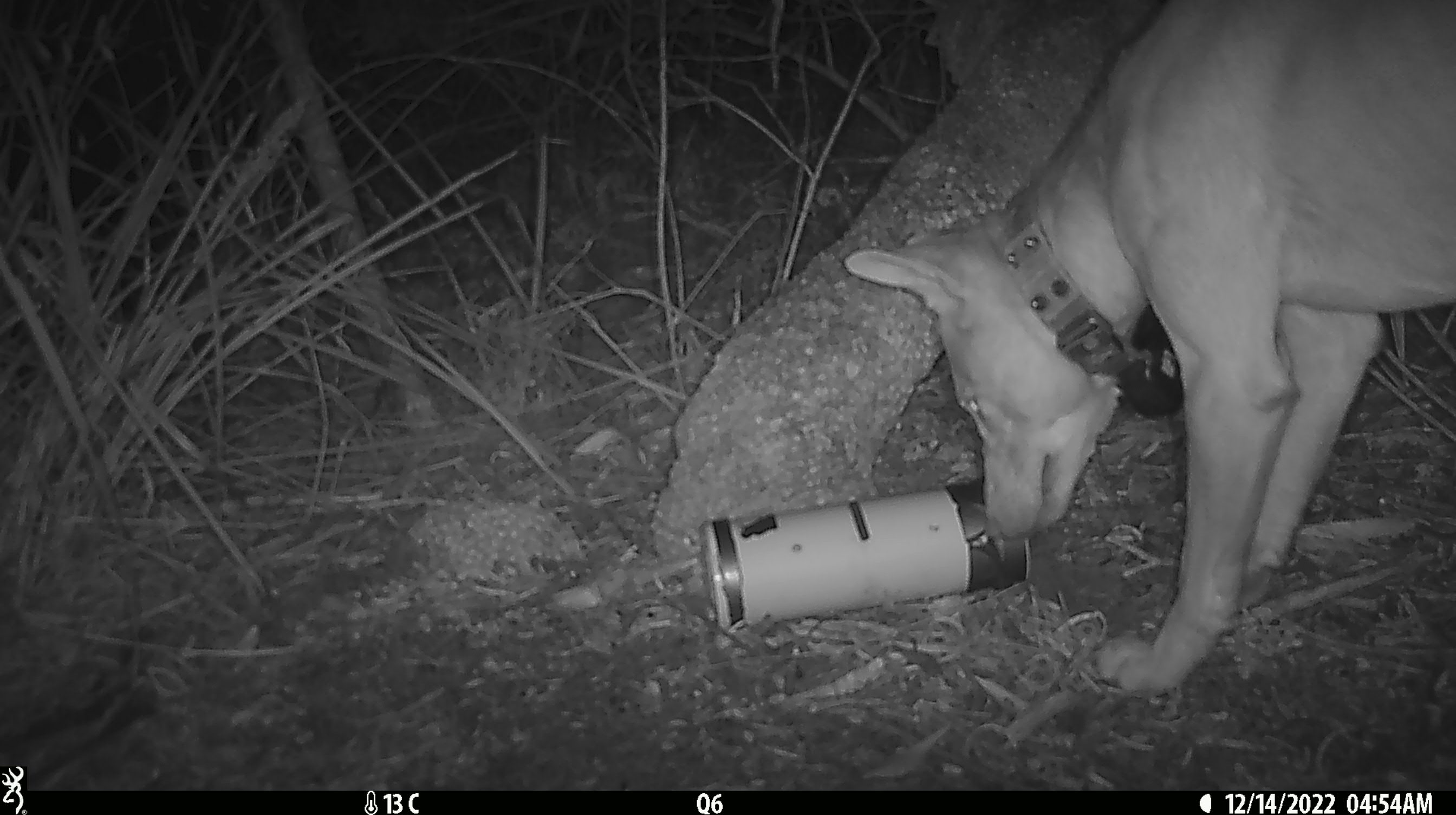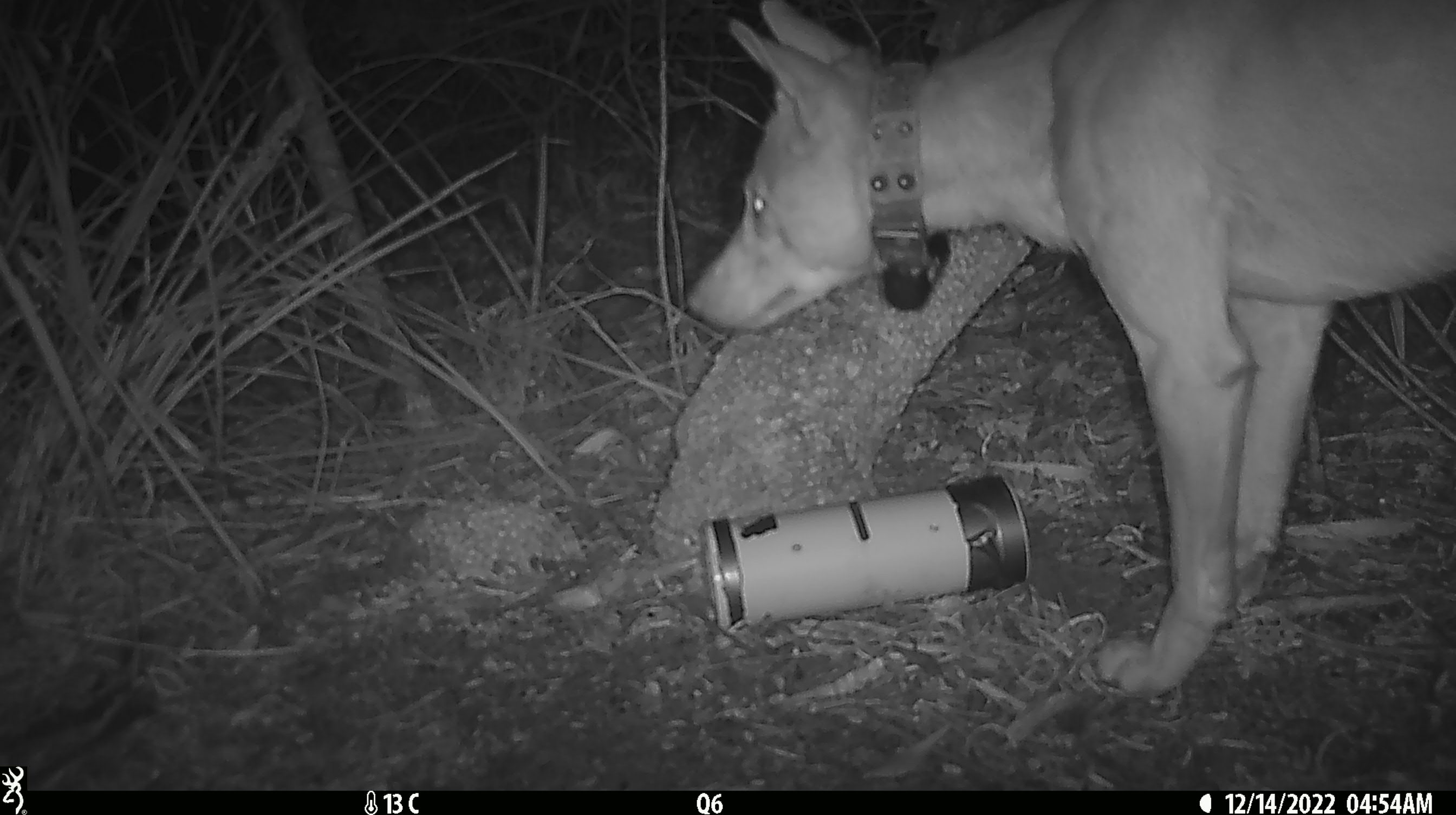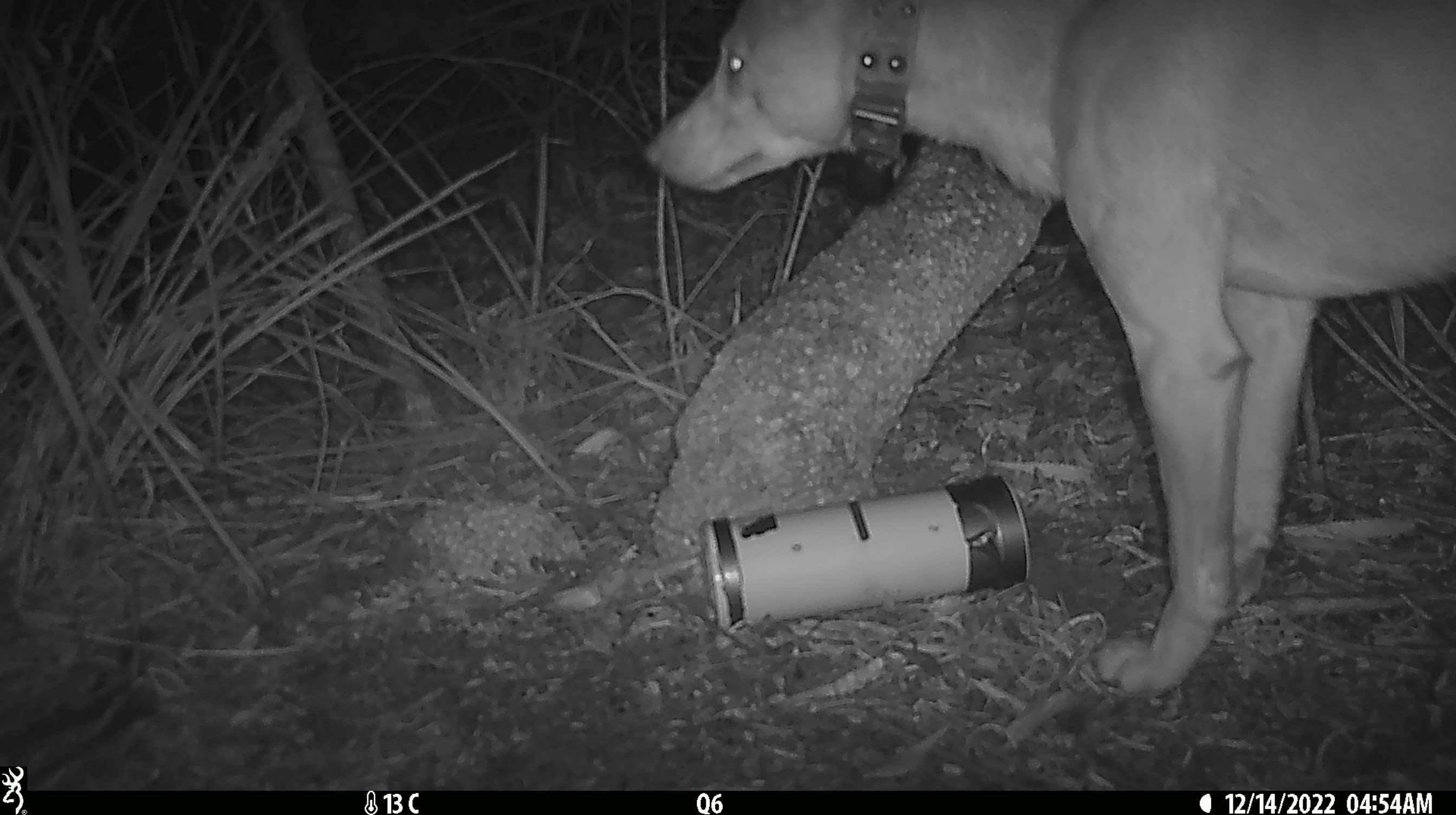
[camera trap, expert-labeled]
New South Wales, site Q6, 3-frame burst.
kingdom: Animalia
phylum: Chordata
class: Mammalia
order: Carnivora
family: Canidae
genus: Canis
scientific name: Canis familiaris dingo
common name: dingo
Dingo (Canis familiaris dingo).